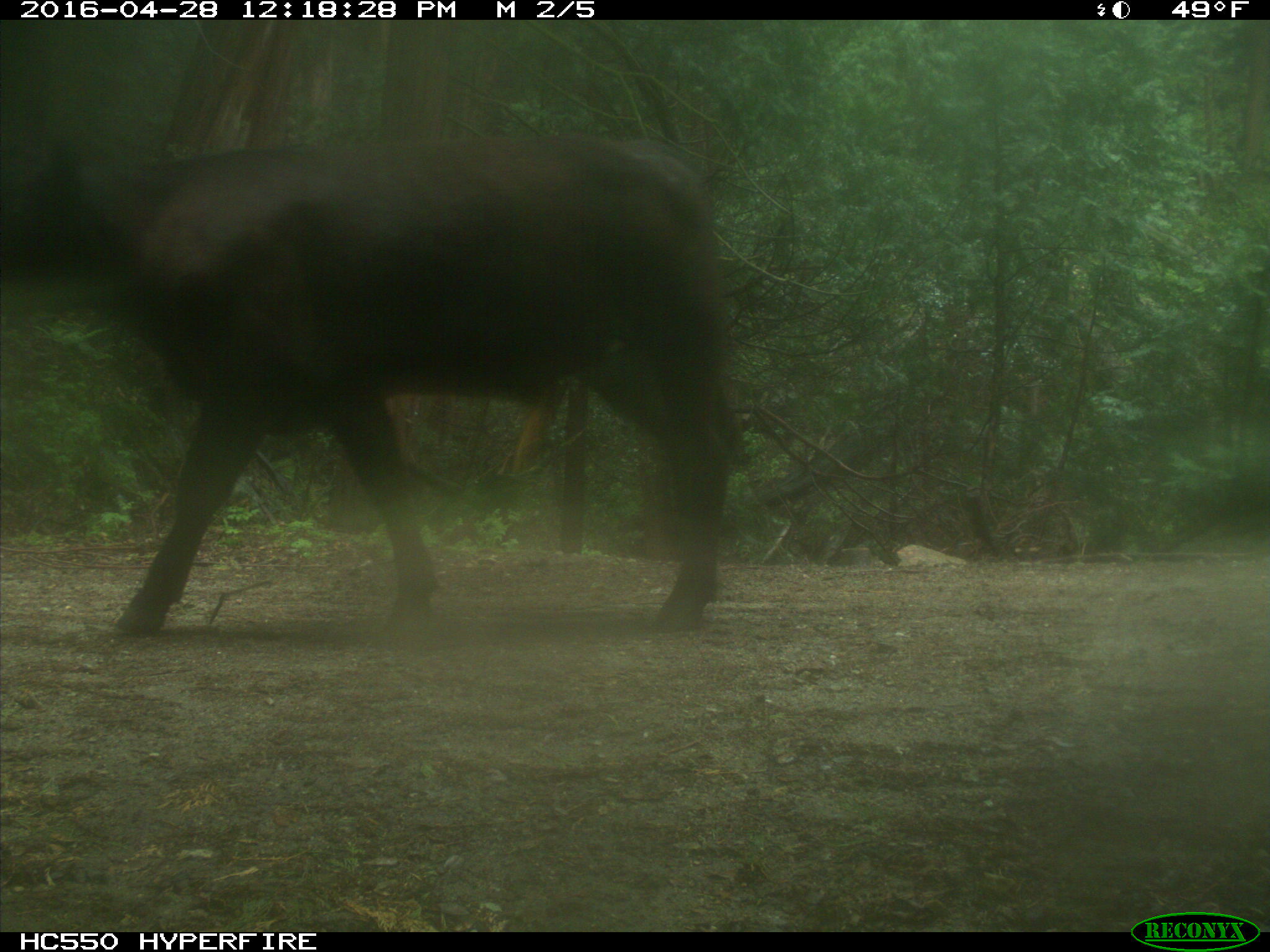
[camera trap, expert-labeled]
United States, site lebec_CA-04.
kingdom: Animalia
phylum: Chordata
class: Mammalia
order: Artiodactyla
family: Bovidae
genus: Bos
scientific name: Bos taurus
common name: domestic cow